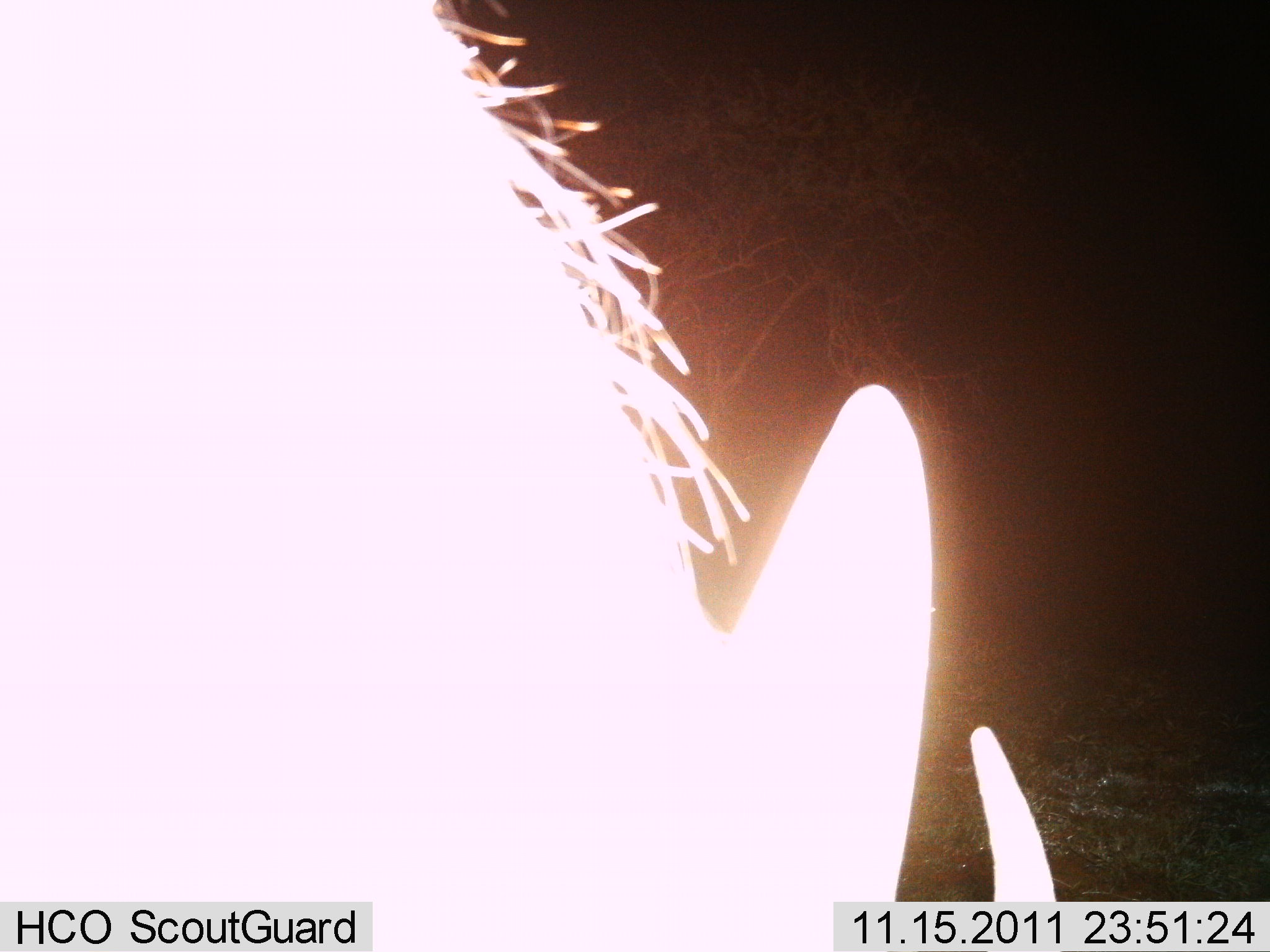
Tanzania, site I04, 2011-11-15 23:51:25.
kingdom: Animalia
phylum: Chordata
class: Mammalia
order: Artiodactyla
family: Suidae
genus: Phacochoerus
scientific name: Phacochoerus africanus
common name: warthog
Warthog (Phacochoerus africanus), count 1. Behavior (volunteer vote fractions): standing 88%, resting 0%, moving 12%, interacting 0%. Young present (vote fraction): 0%. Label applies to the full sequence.